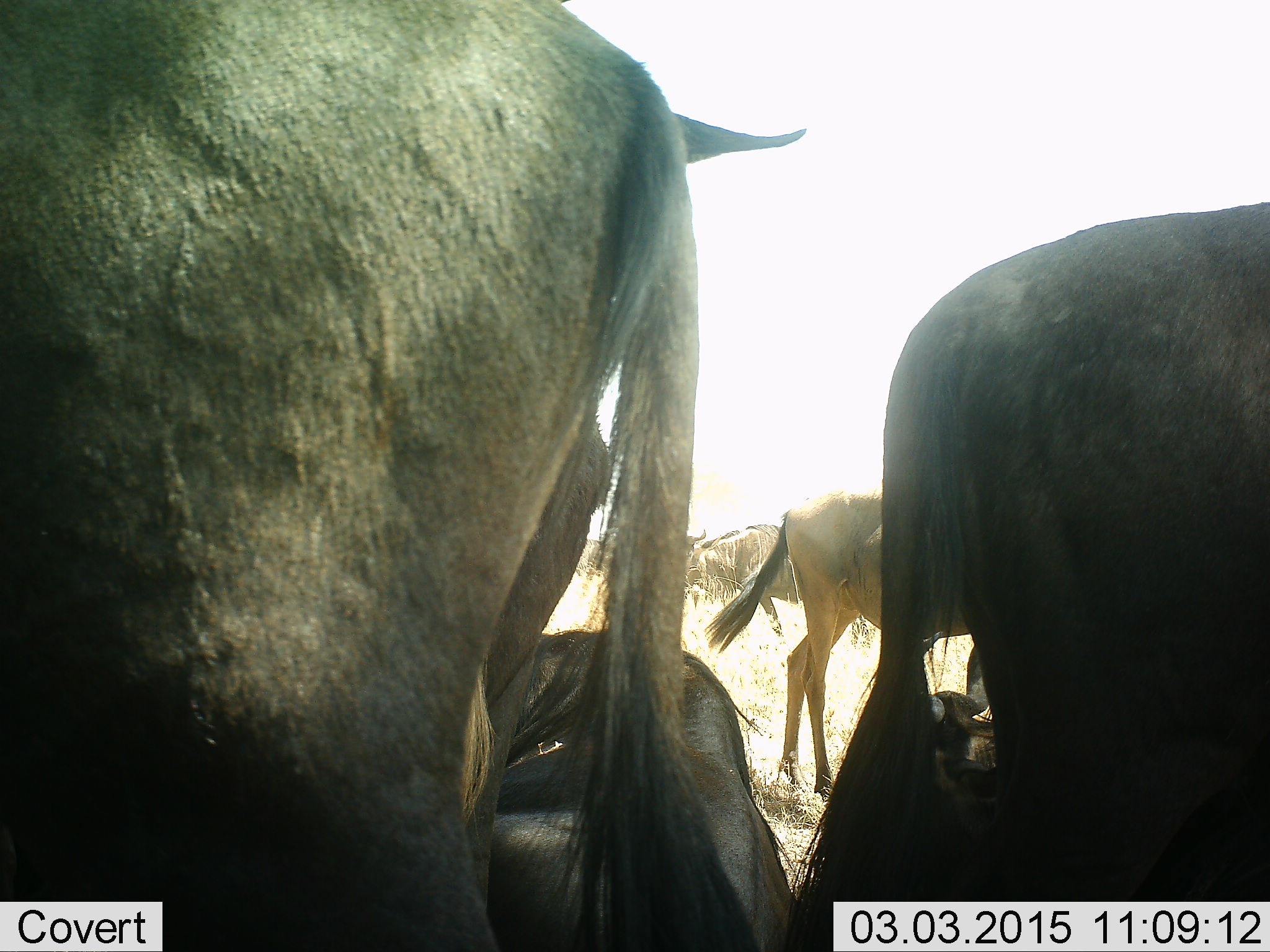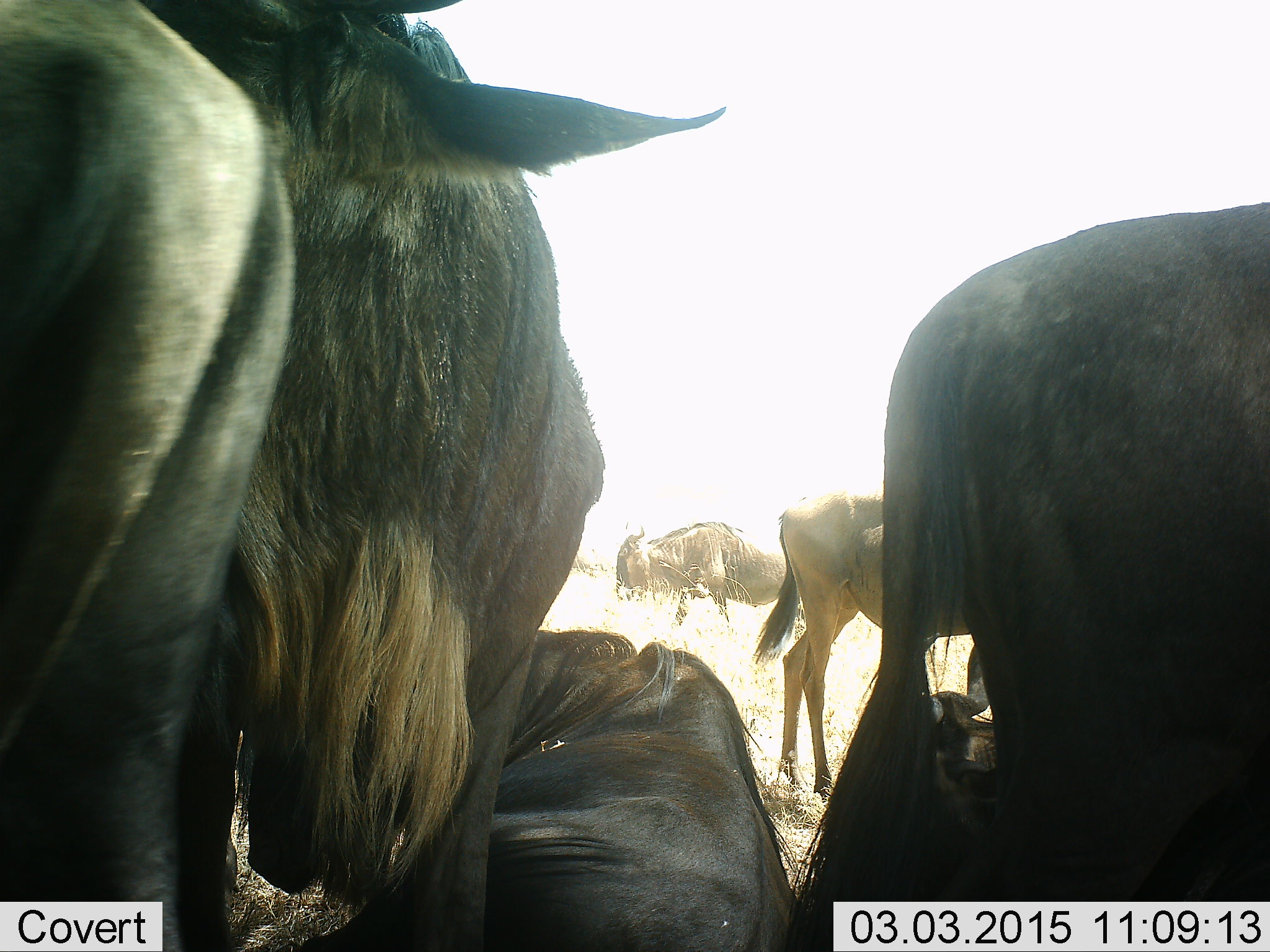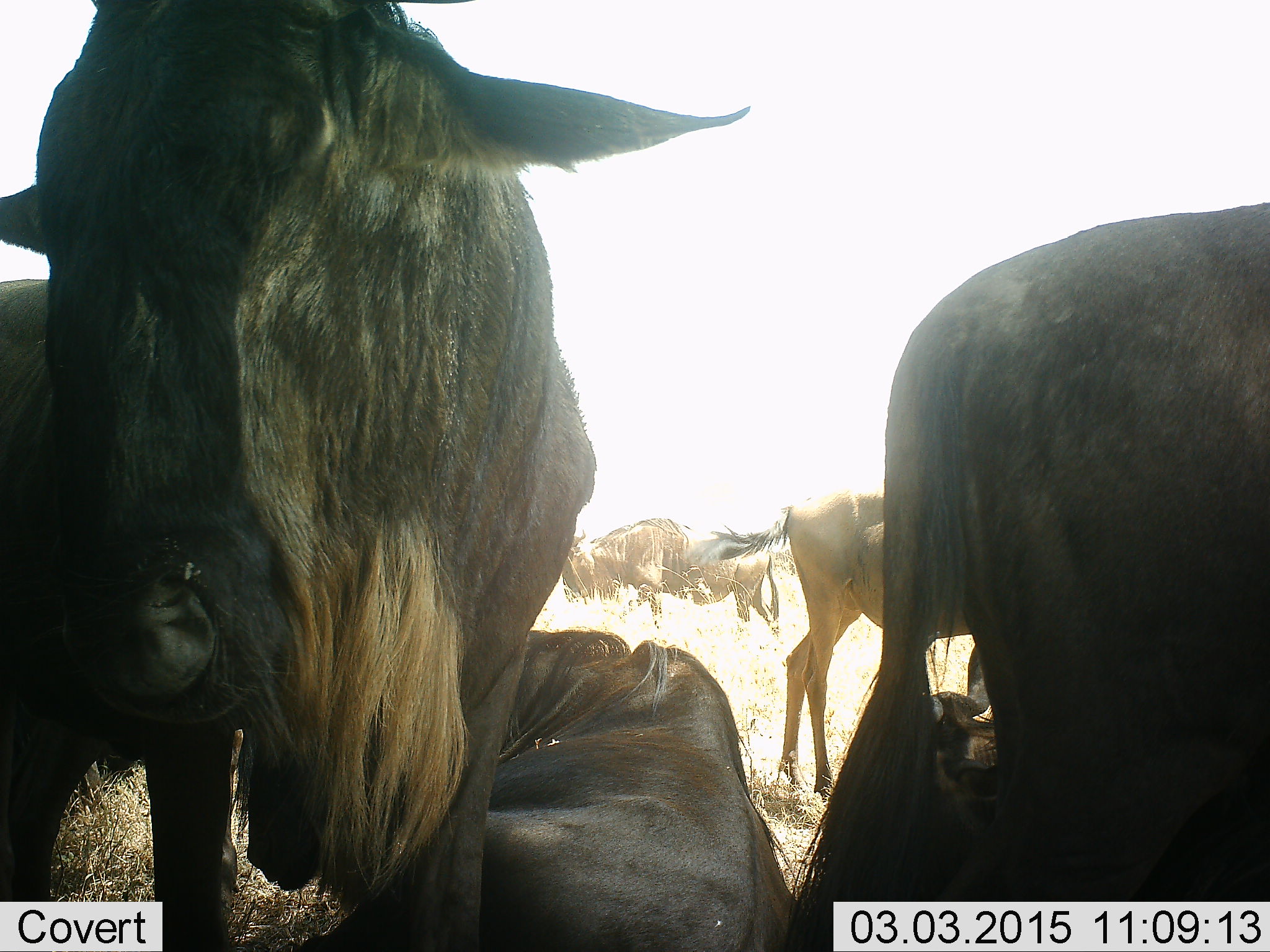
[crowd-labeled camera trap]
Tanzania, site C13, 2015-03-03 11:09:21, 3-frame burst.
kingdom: Animalia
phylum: Chordata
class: Mammalia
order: Artiodactyla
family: Bovidae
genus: Connochaetes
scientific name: Connochaetes taurinus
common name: blue wildebeest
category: wildebeest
Wildebeest (blue wildebeest) (Connochaetes taurinus), count 6. Behavior (volunteer vote fractions): standing 80%, resting 70%, moving 20%, interacting 10%. Young present (vote fraction): 10%. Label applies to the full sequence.